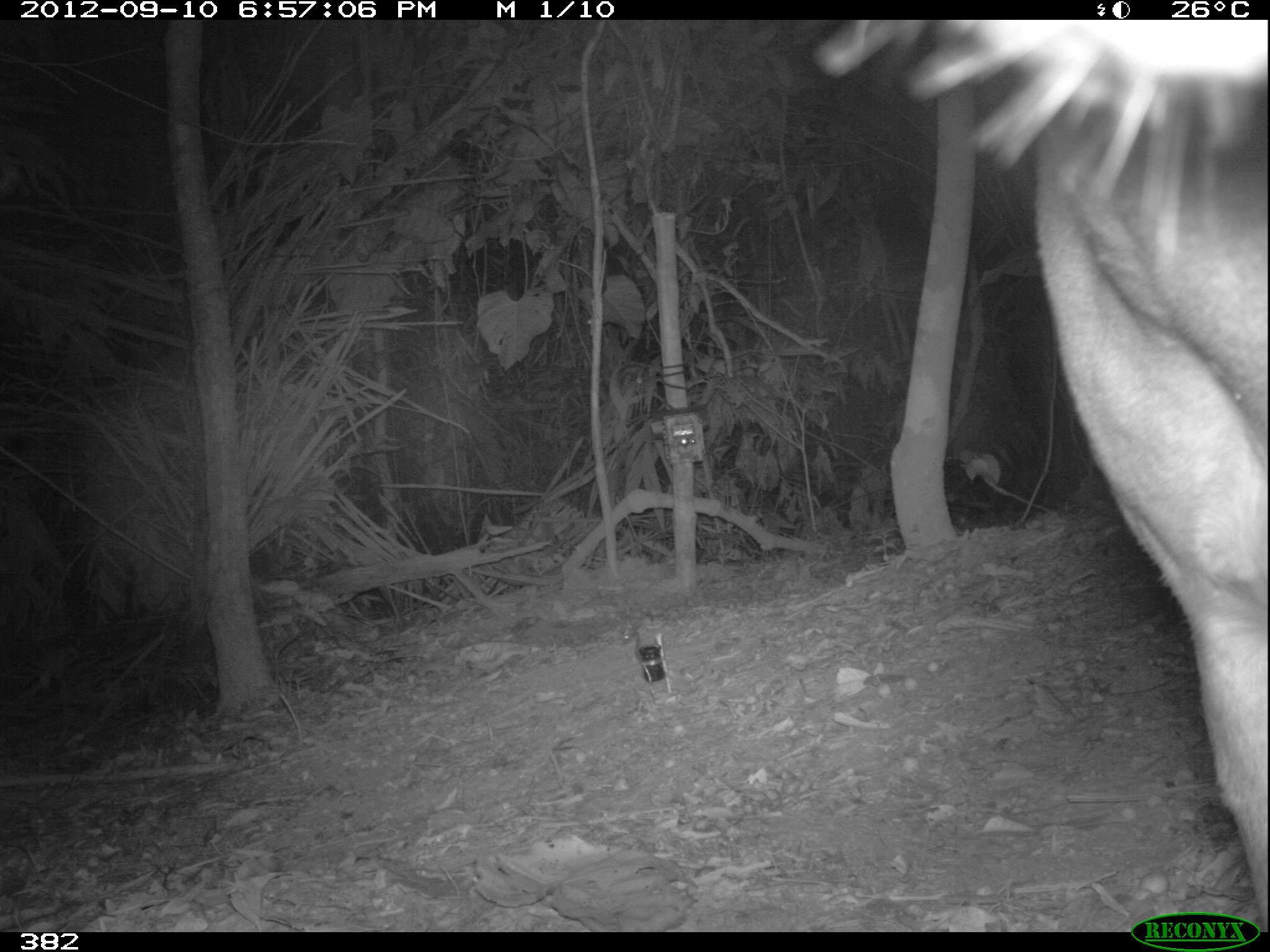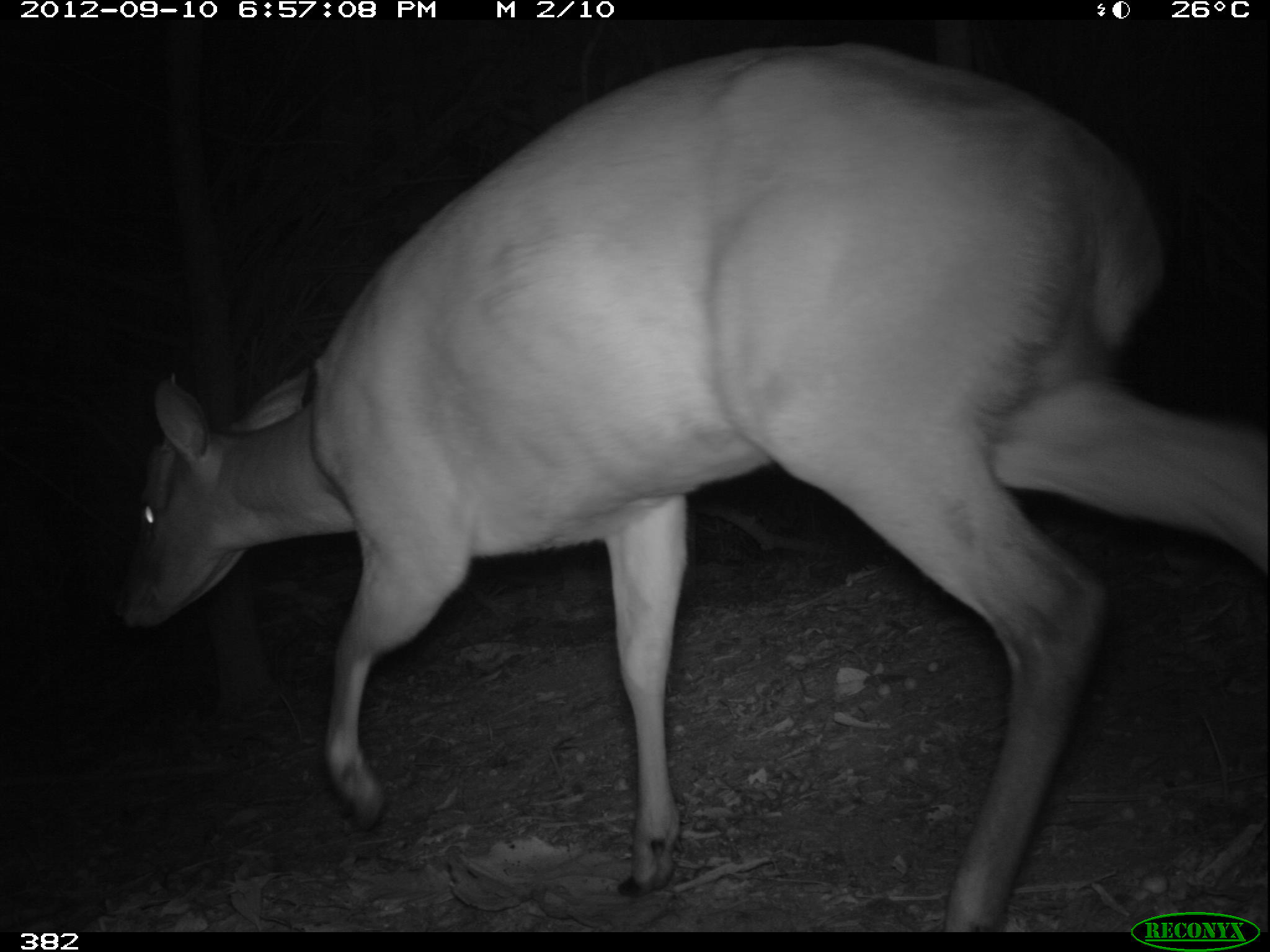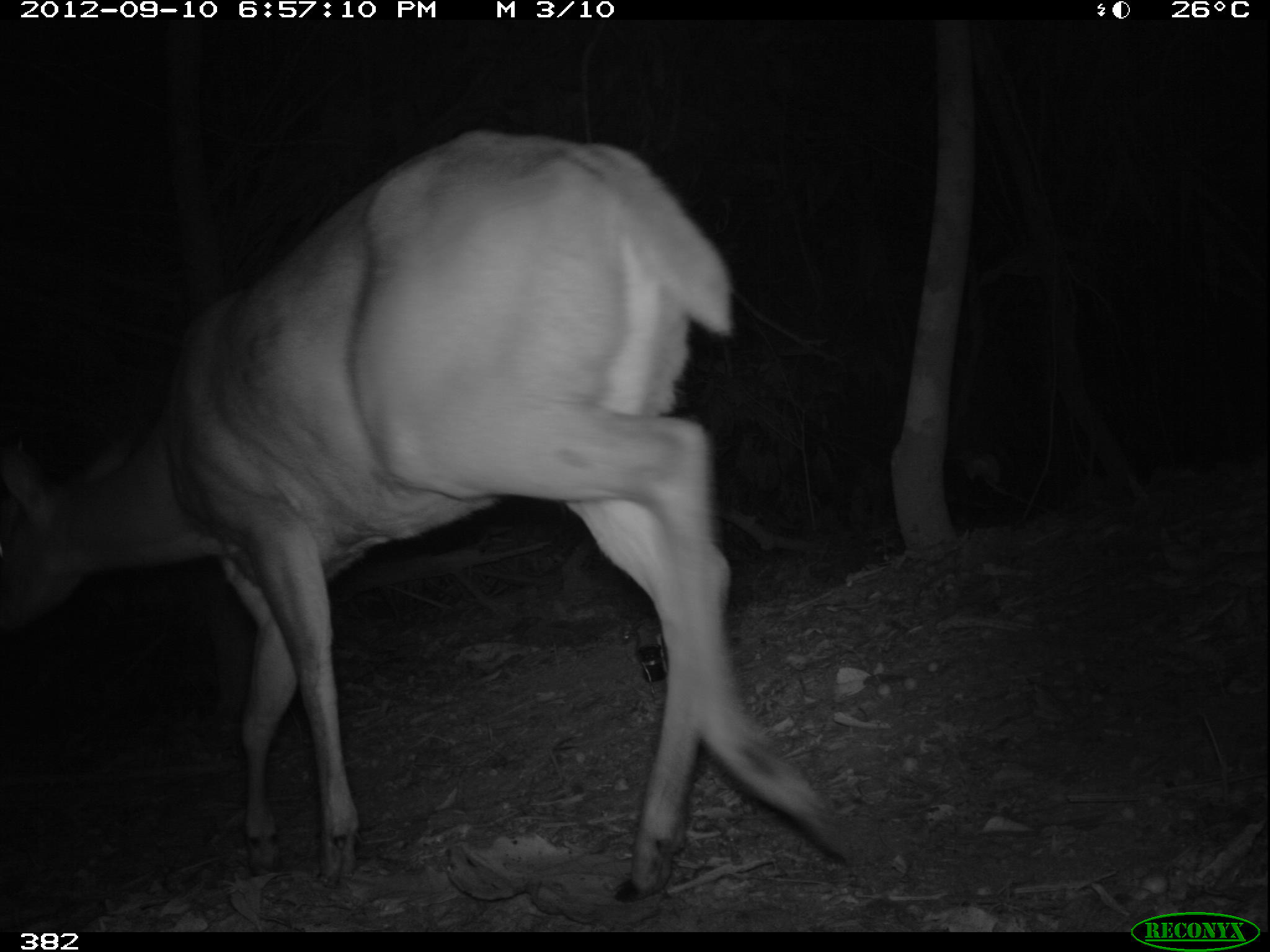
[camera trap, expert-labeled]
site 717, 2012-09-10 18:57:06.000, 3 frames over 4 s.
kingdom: Animalia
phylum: Chordata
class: Mammalia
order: Artiodactyla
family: Cervidae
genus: Mazama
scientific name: Mazama americana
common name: red brocket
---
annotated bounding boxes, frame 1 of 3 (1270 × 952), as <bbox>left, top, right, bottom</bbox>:
mazama americana: <bbox>815, 20, 1270, 932</bbox>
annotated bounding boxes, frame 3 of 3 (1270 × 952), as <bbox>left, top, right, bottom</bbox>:
mazama americana: <bbox>0, 128, 859, 904</bbox>